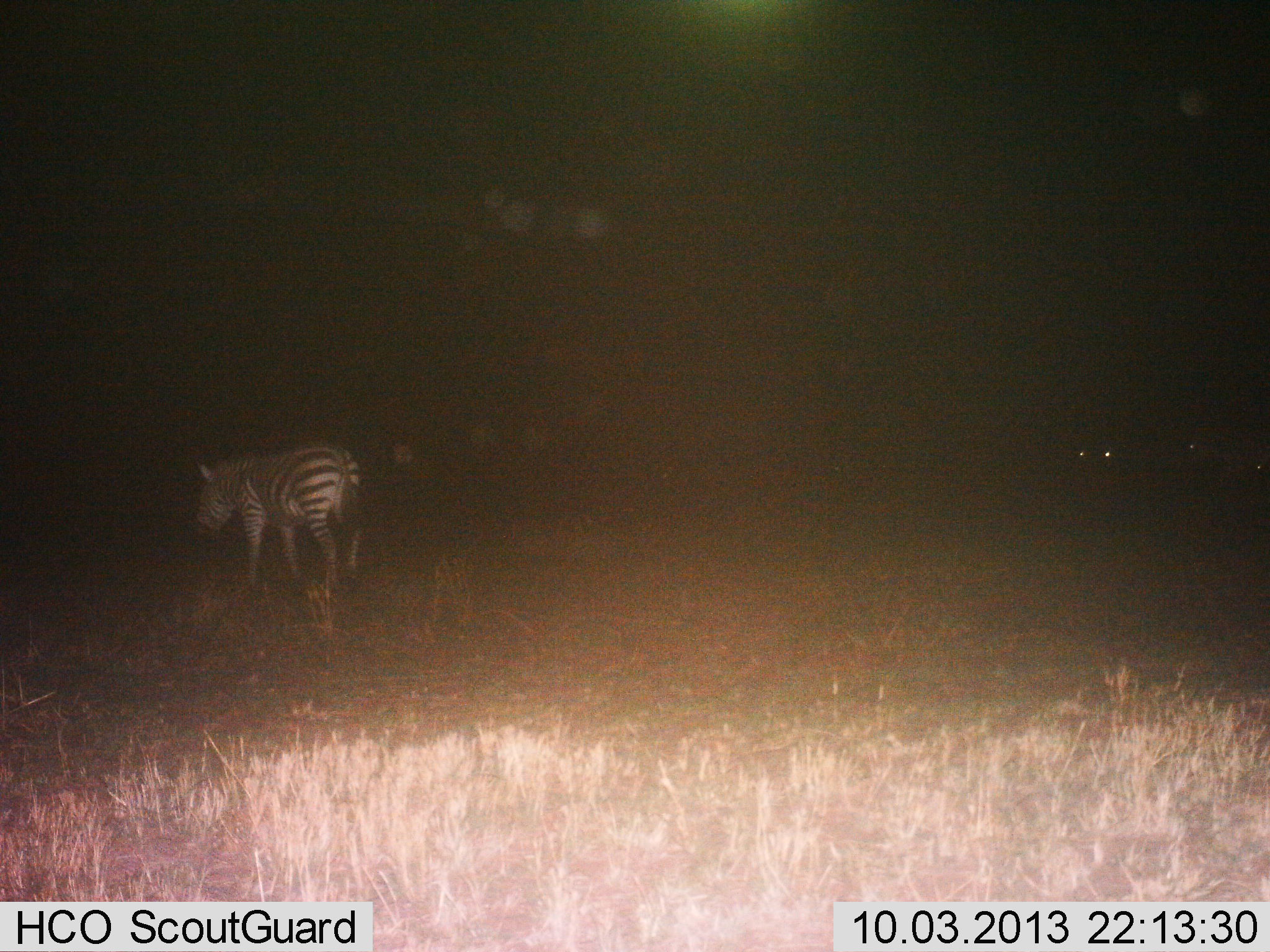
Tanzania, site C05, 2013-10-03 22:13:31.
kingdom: Animalia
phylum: Chordata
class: Mammalia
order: Perissodactyla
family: Equidae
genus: Equus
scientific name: Equus quagga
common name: plains zebra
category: zebra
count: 1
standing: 33%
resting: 0%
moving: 64%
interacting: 0%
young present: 0%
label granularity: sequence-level